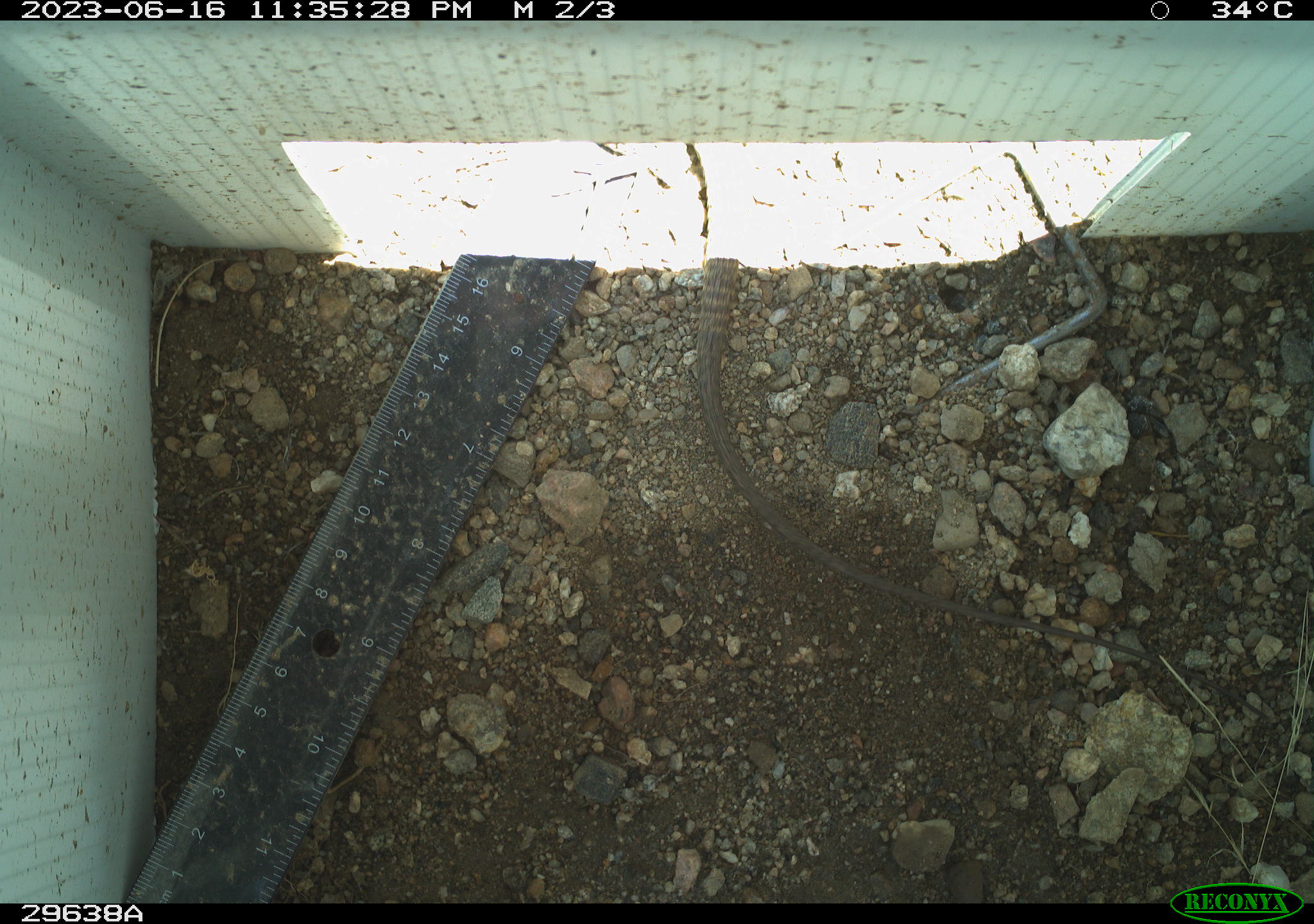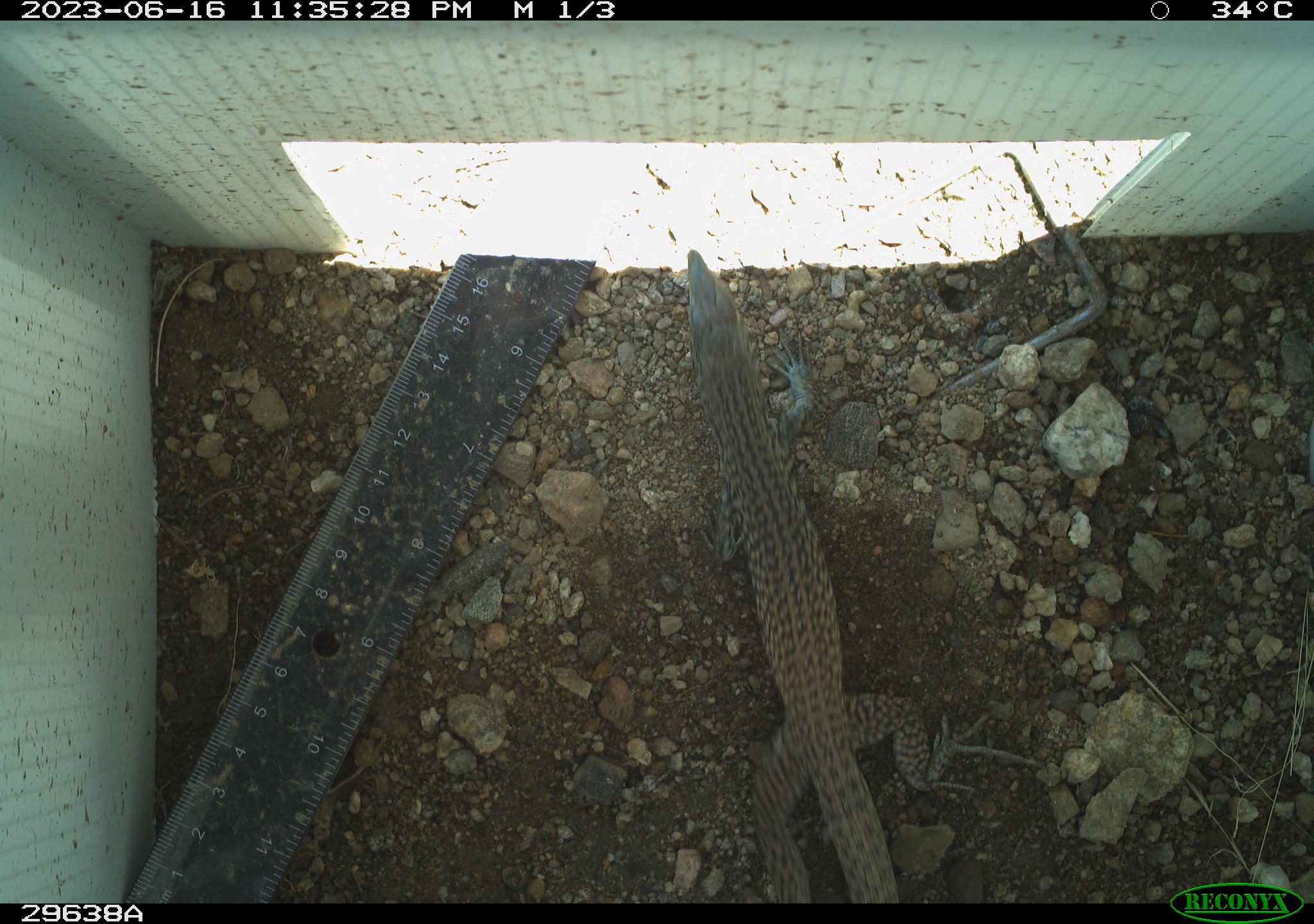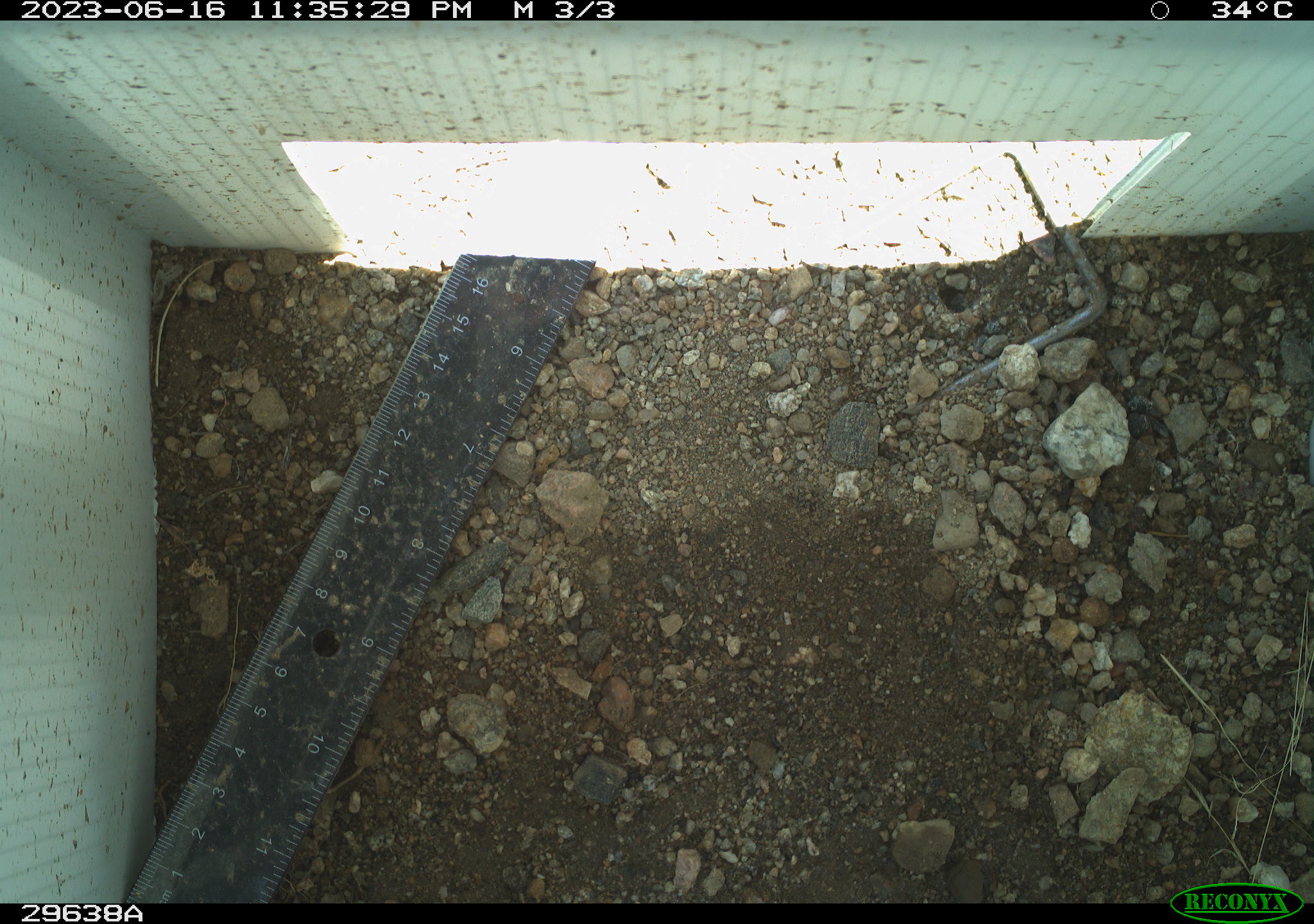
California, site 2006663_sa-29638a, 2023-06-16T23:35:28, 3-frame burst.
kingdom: Animalia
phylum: Chordata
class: Reptilia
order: Squamata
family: Teiidae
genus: Aspidoscelis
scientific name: Aspidoscelis tigris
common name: western whiptail